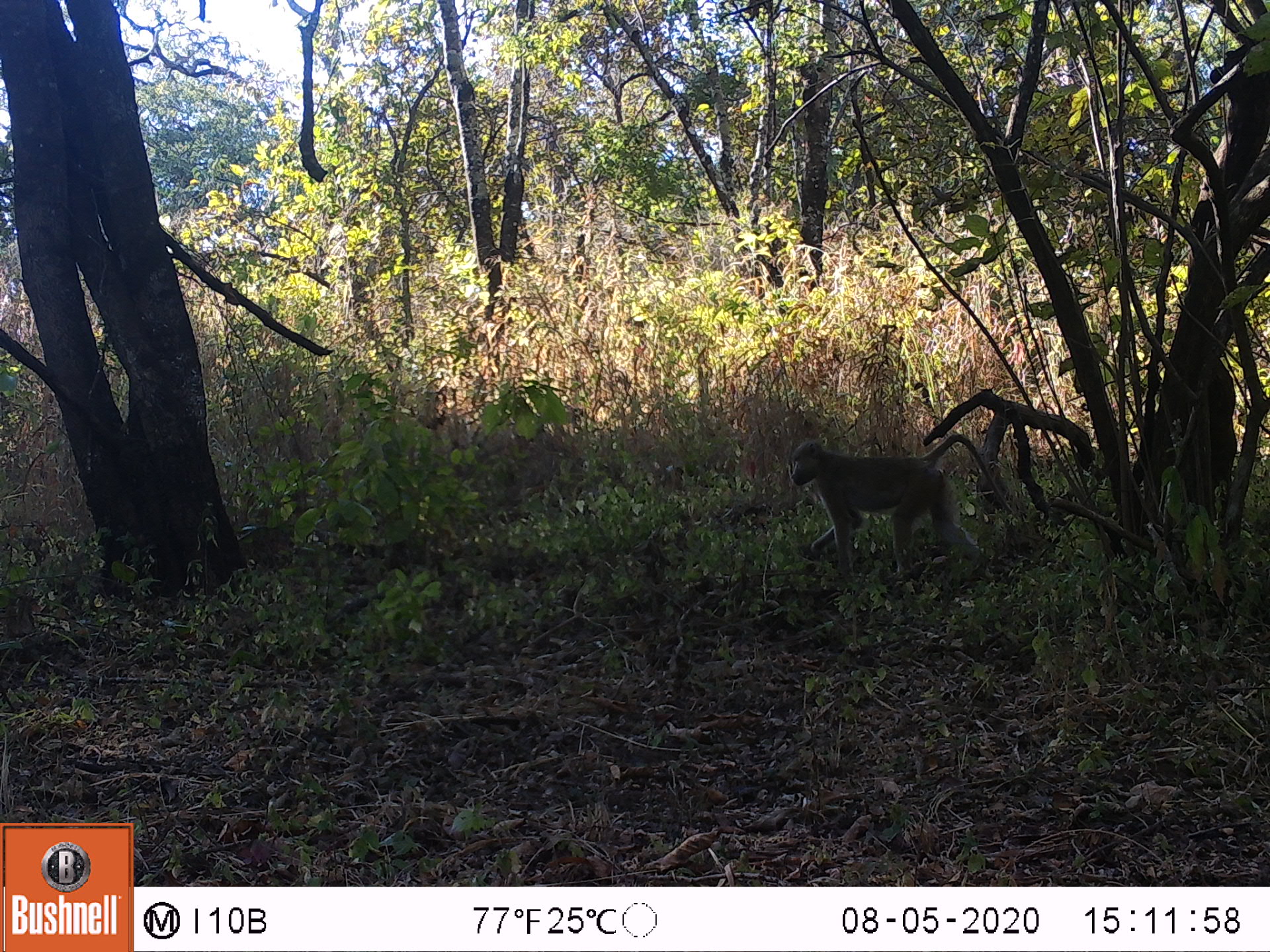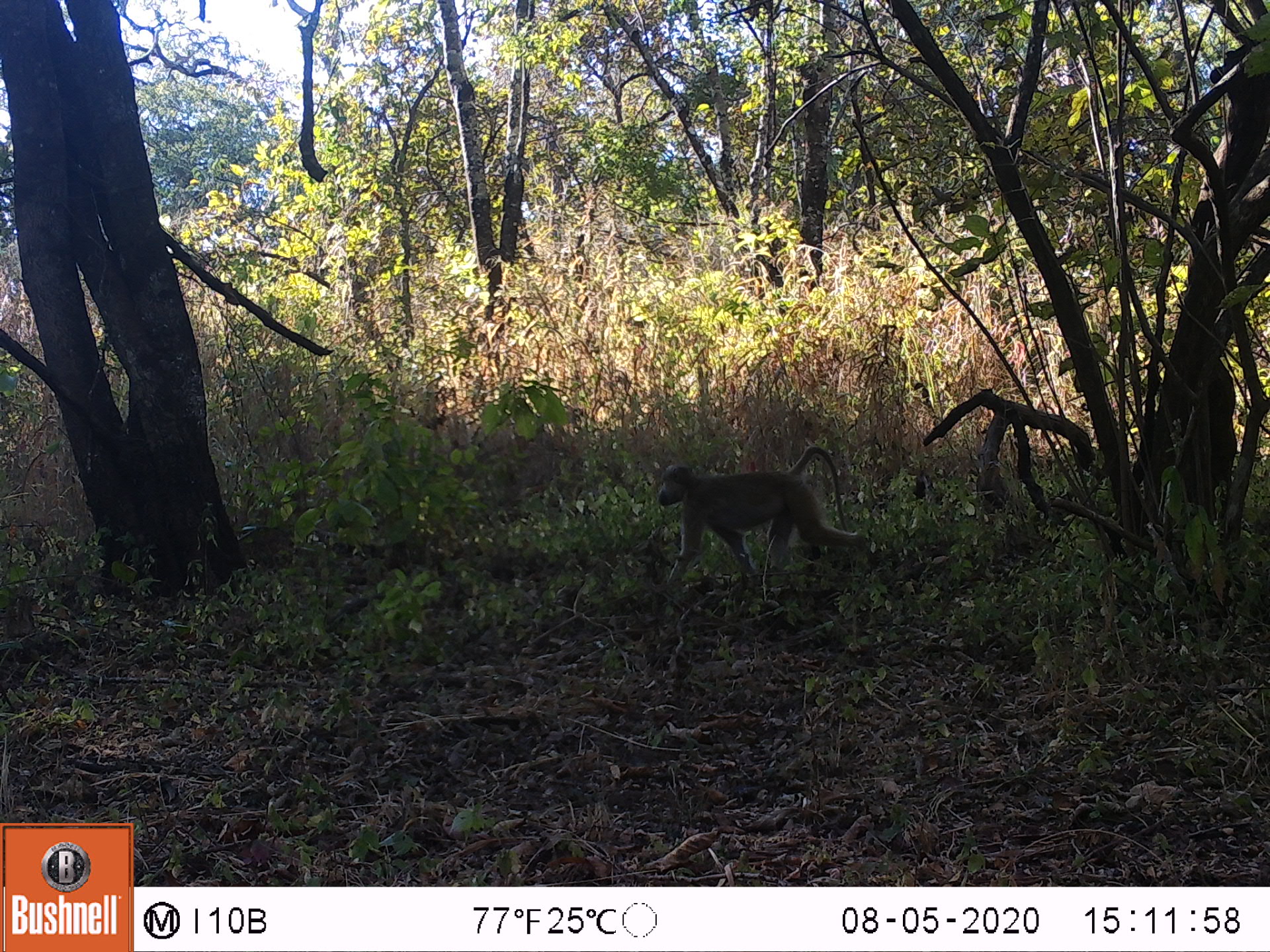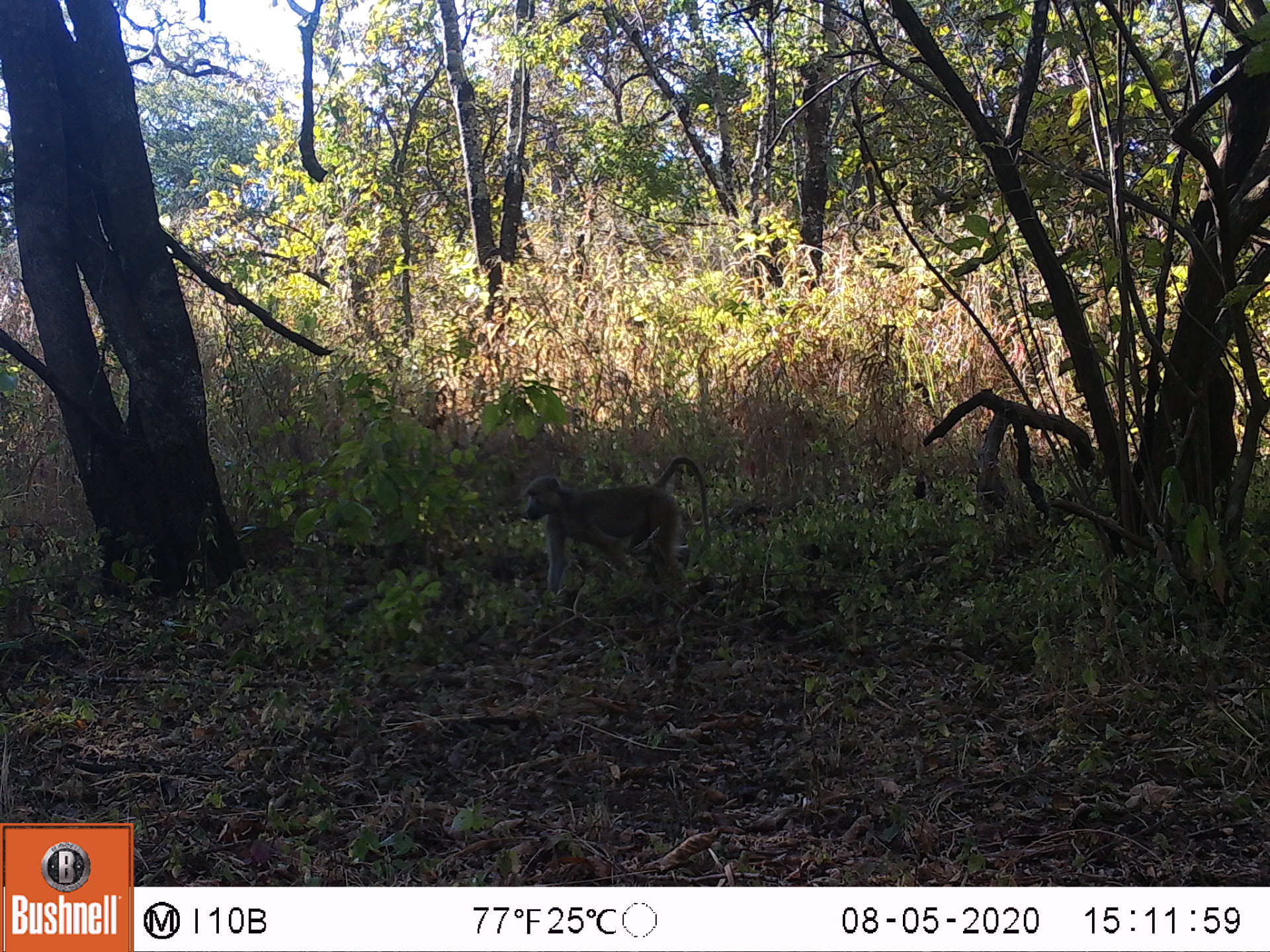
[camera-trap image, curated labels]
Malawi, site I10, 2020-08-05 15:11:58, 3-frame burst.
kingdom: Animalia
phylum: Chordata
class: Mammalia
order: Primates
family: Cercopithecidae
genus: Papio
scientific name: Papio cynocephalus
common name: yellow baboon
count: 1